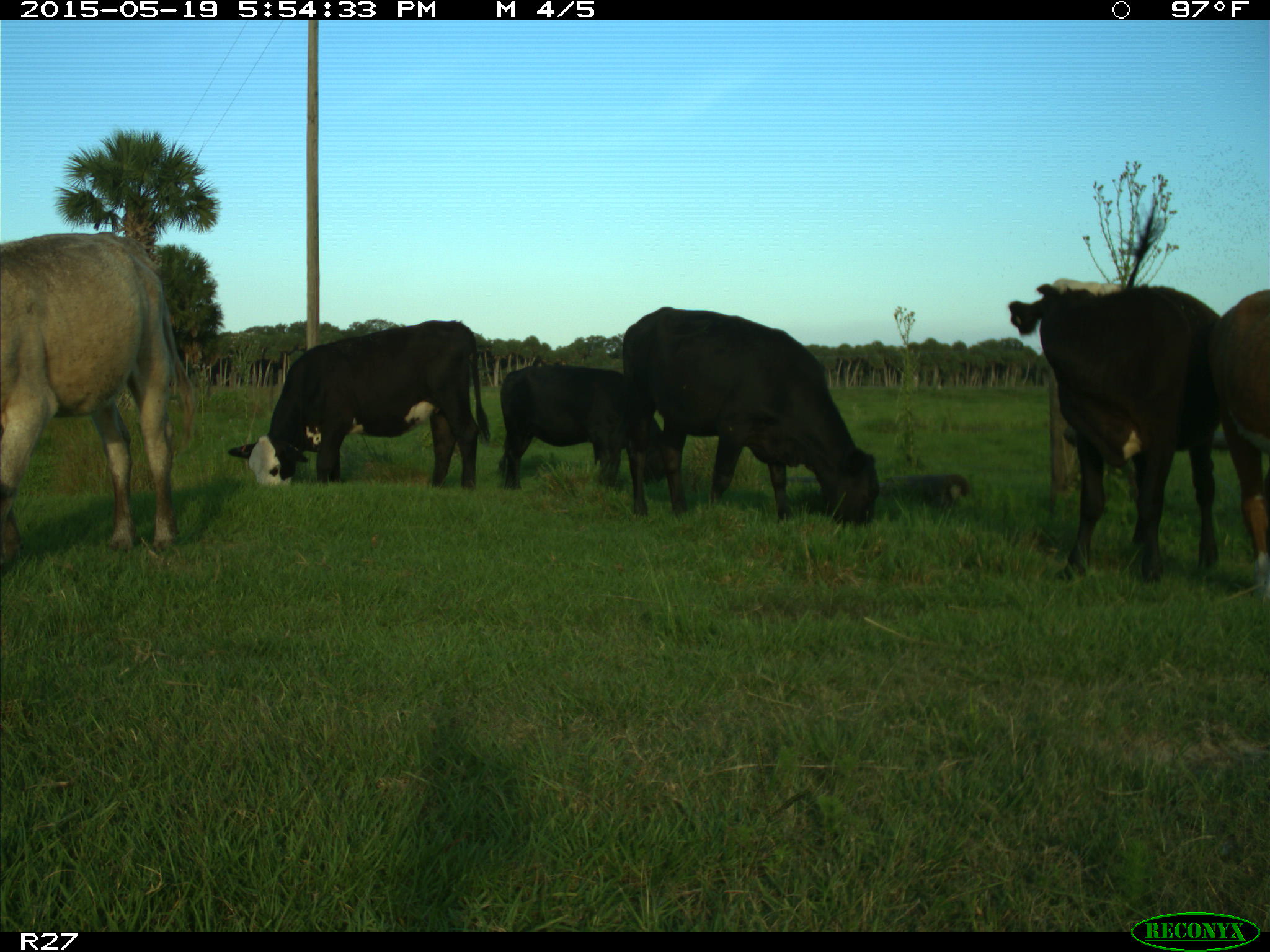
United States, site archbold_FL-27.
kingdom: Animalia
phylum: Chordata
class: Mammalia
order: Artiodactyla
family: Bovidae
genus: Bos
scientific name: Bos taurus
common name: domestic cow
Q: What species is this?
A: Bos taurus (domestic cow).